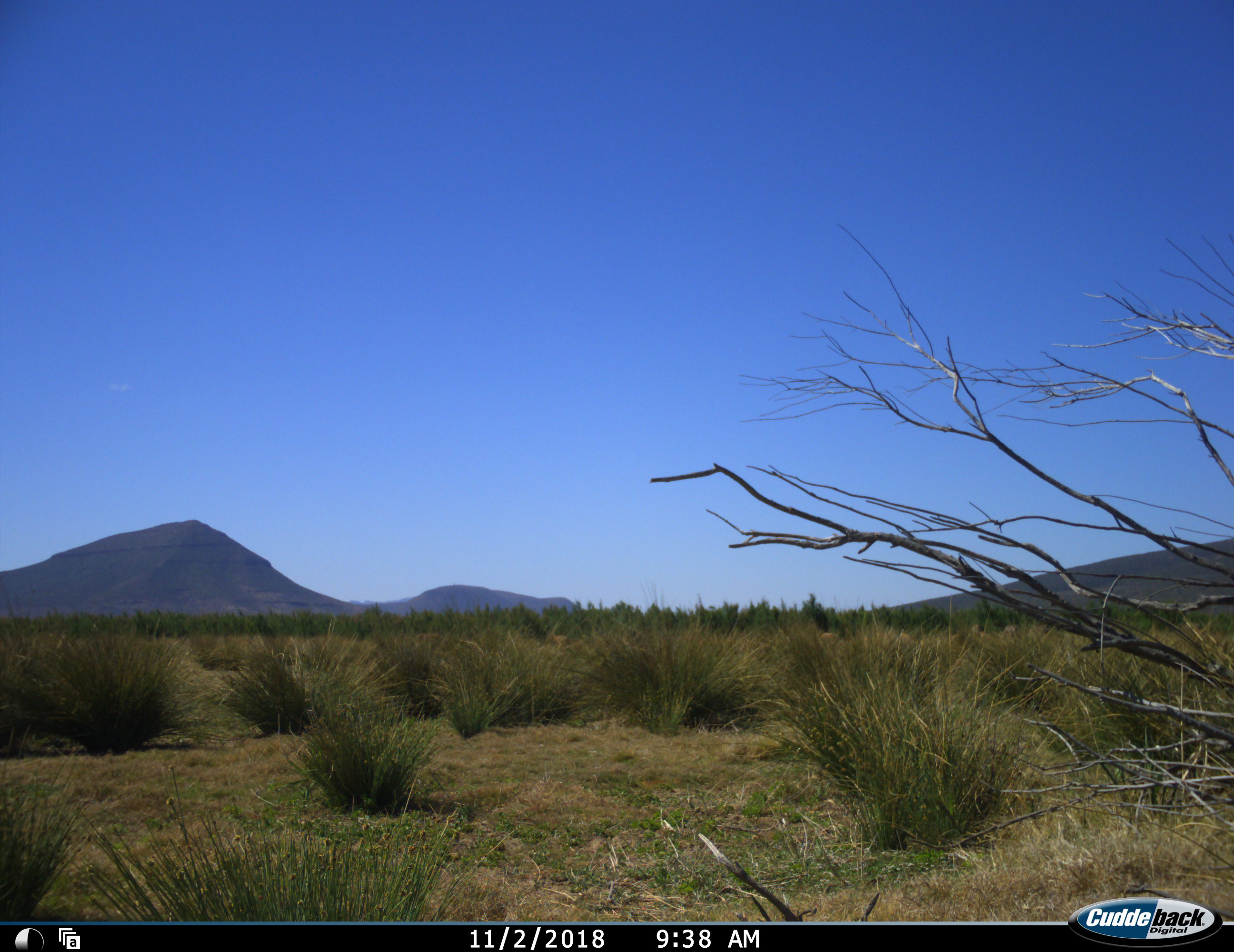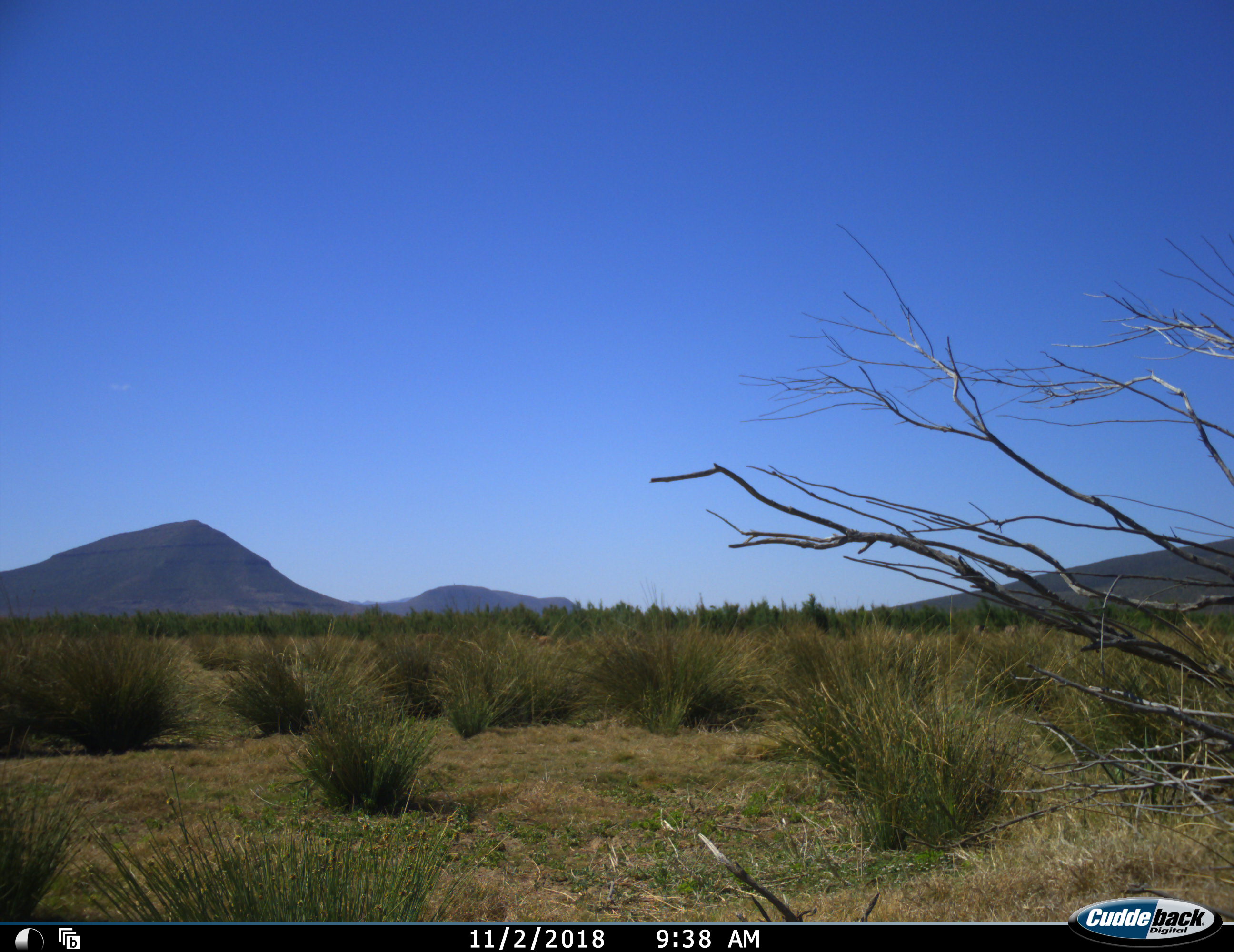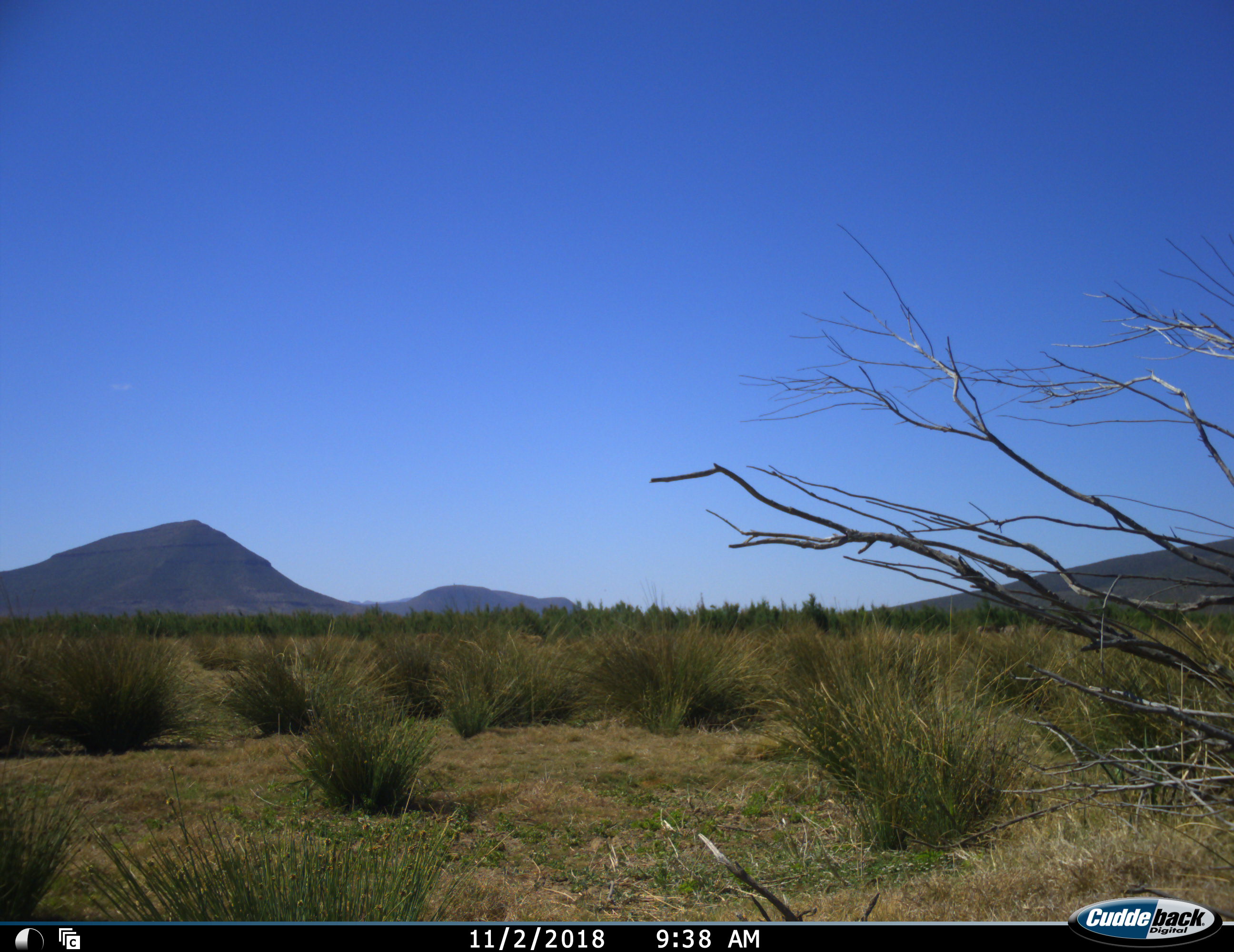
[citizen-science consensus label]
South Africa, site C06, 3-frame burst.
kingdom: Animalia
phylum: Chordata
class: Mammalia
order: Artiodactyla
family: Bovidae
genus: Damaliscus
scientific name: Damaliscus pygargus phillipsi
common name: blesbok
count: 3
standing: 0%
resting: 0%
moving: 100%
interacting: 0%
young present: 0%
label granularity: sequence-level